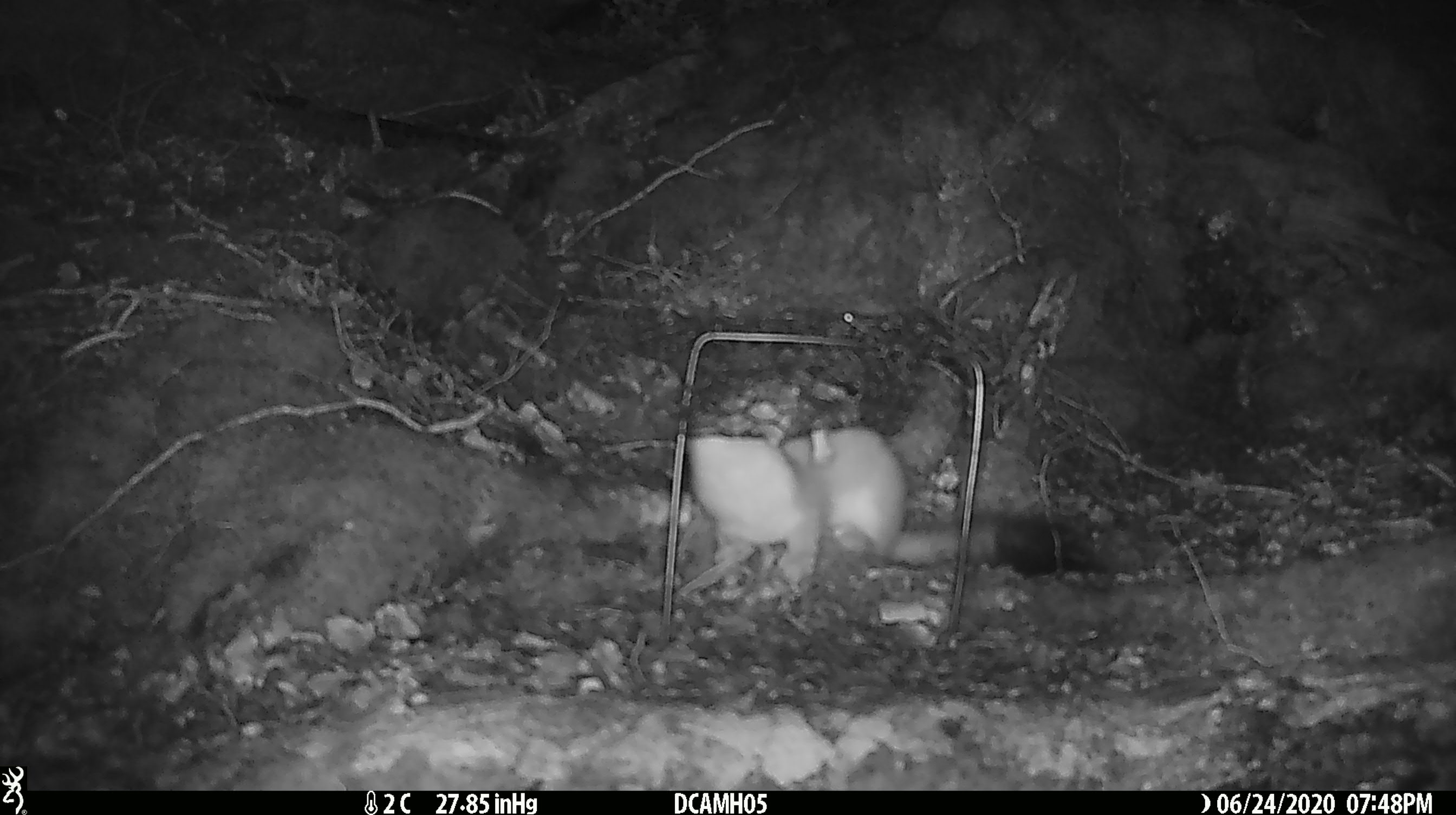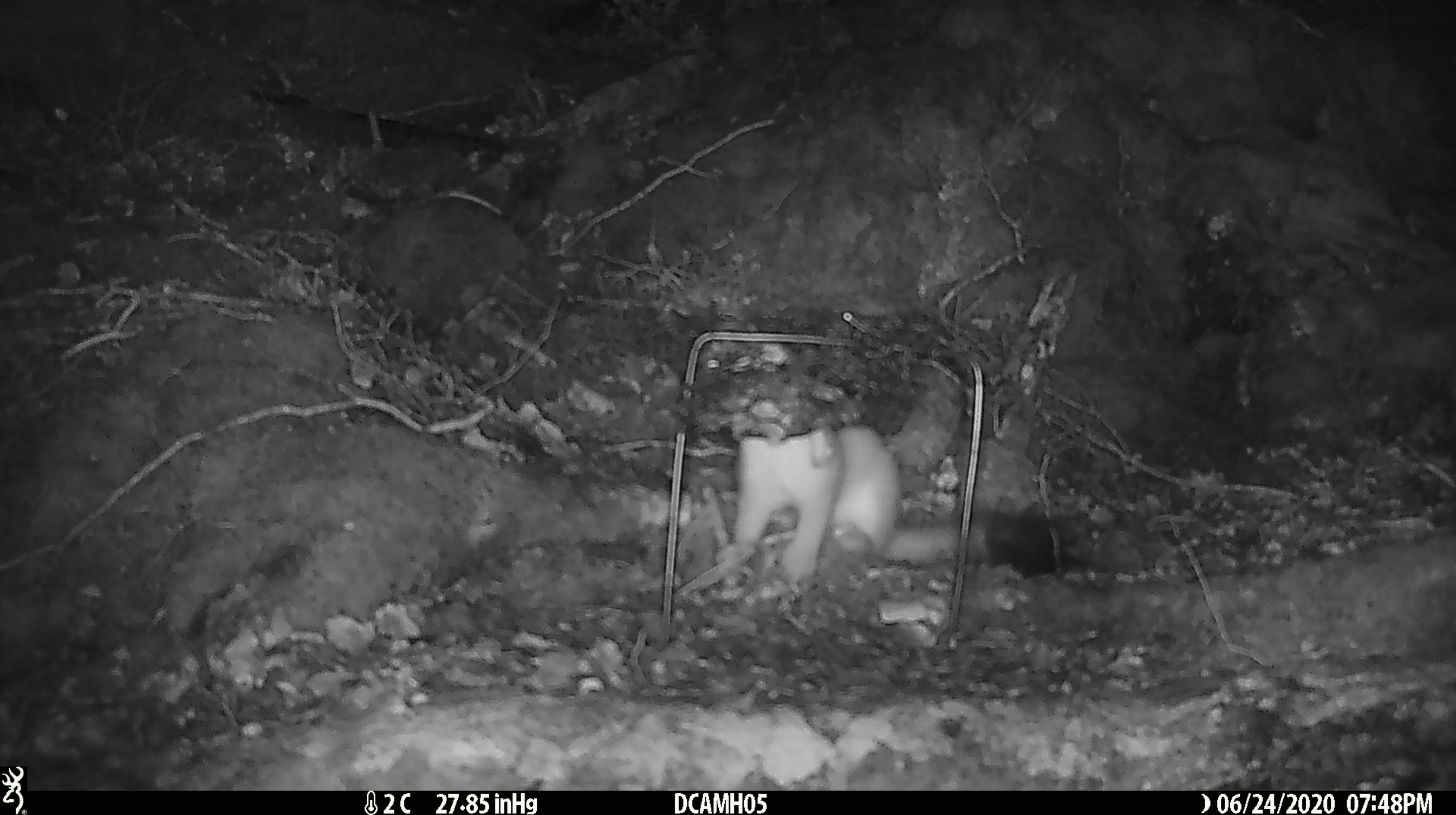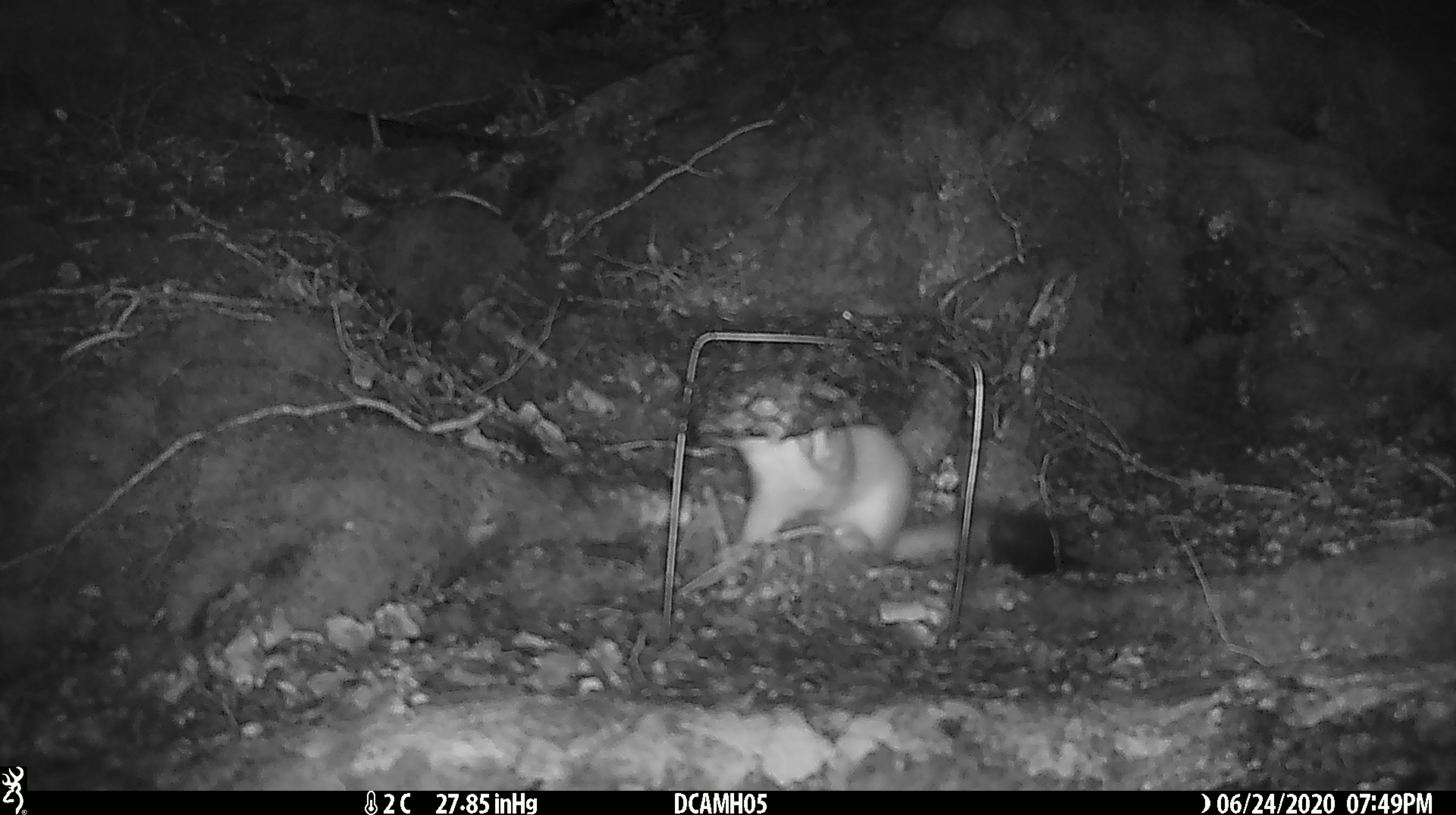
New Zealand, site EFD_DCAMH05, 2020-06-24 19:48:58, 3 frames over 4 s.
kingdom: Animalia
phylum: Chordata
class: Mammalia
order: Carnivora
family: Mustelidae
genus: Mustela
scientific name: Mustela erminea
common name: stoat